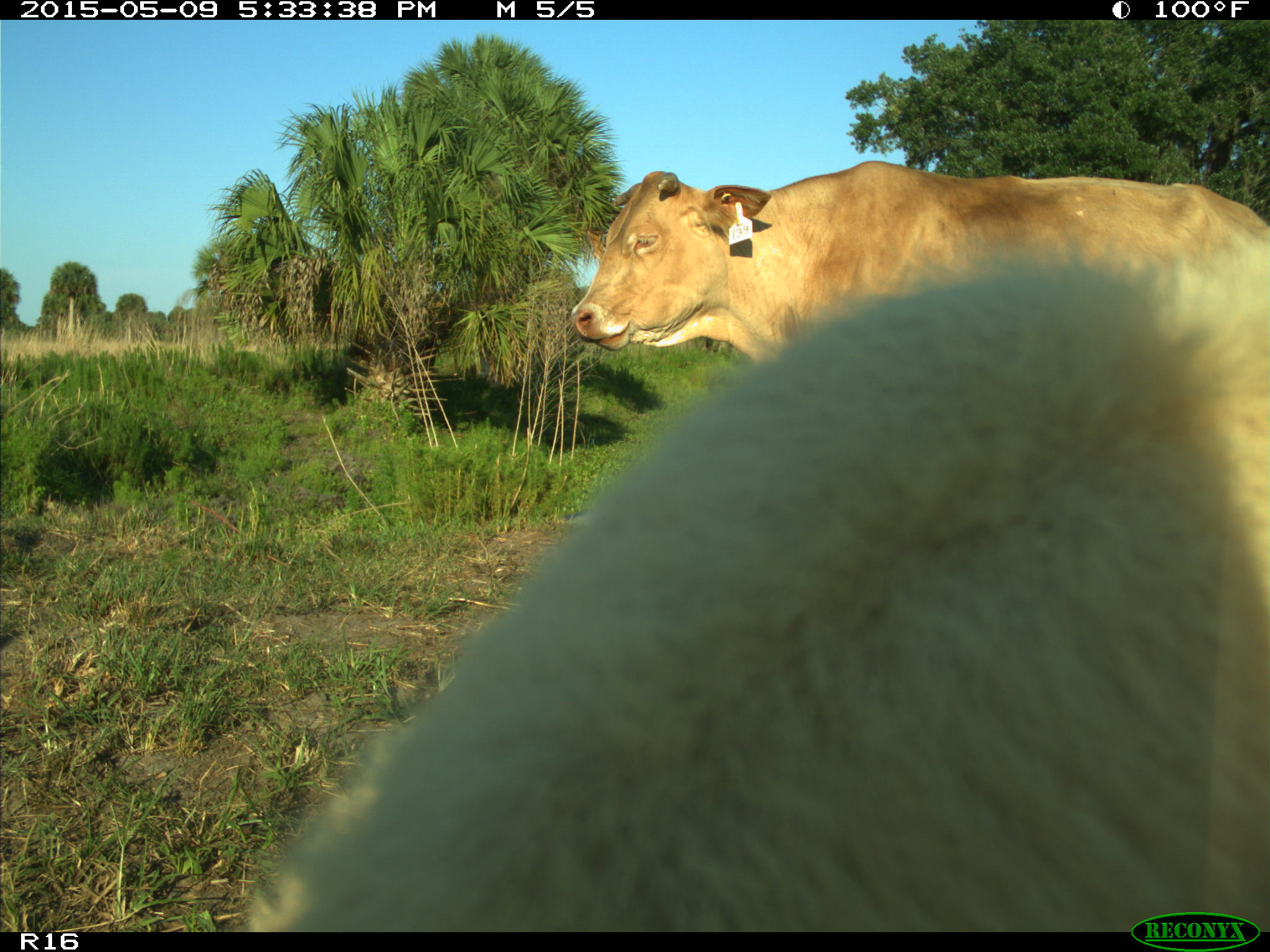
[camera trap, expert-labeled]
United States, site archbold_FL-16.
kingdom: Animalia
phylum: Chordata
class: Mammalia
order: Artiodactyla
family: Suidae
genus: Sus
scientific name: Sus scrofa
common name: wild boar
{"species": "Sus scrofa (wild boar)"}